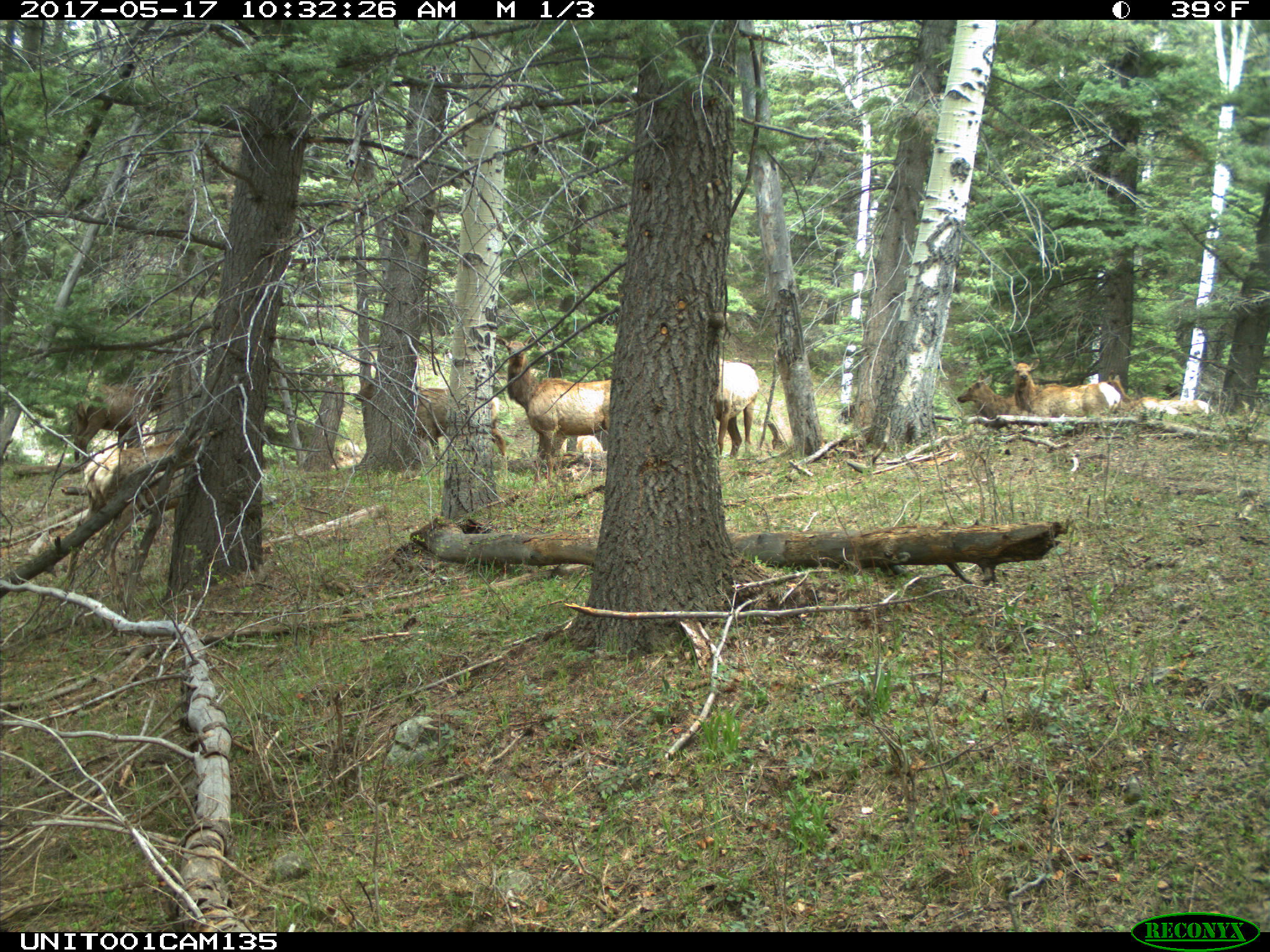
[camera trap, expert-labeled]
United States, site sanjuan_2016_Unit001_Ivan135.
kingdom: Animalia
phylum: Chordata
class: Mammalia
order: Artiodactyla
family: Cervidae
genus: Cervus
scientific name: Cervus elaphus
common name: red deer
Cervus elaphus (red deer).